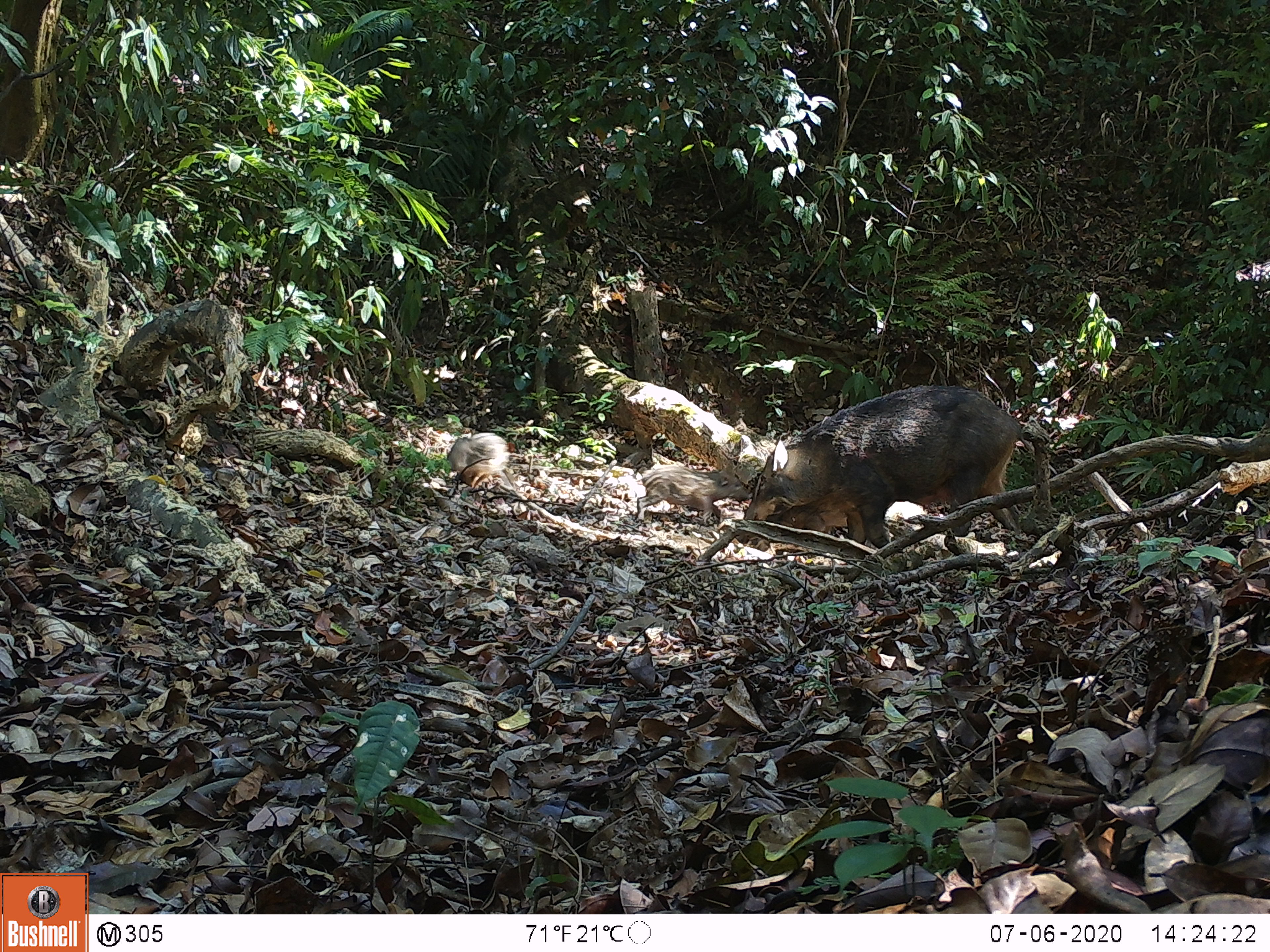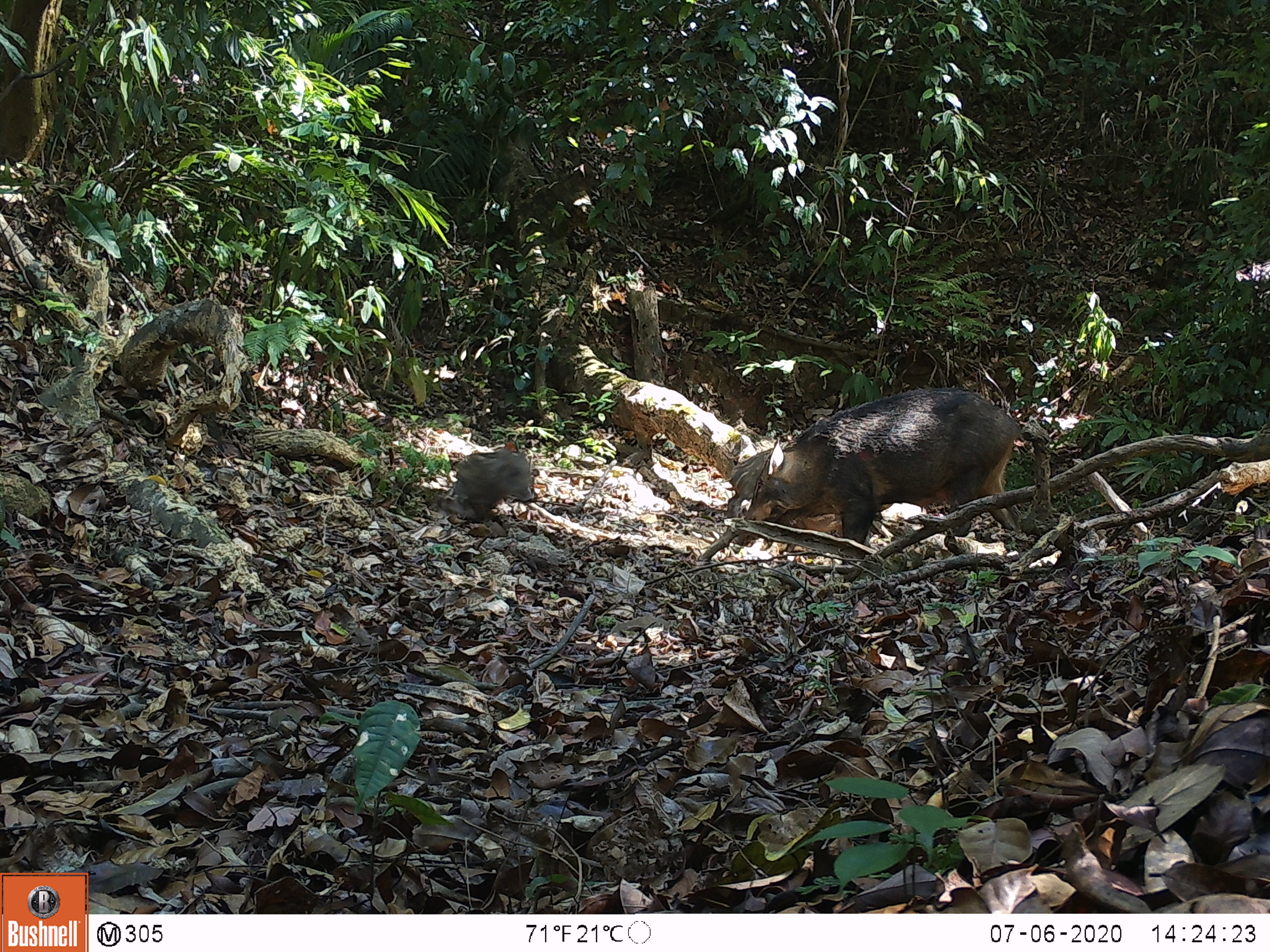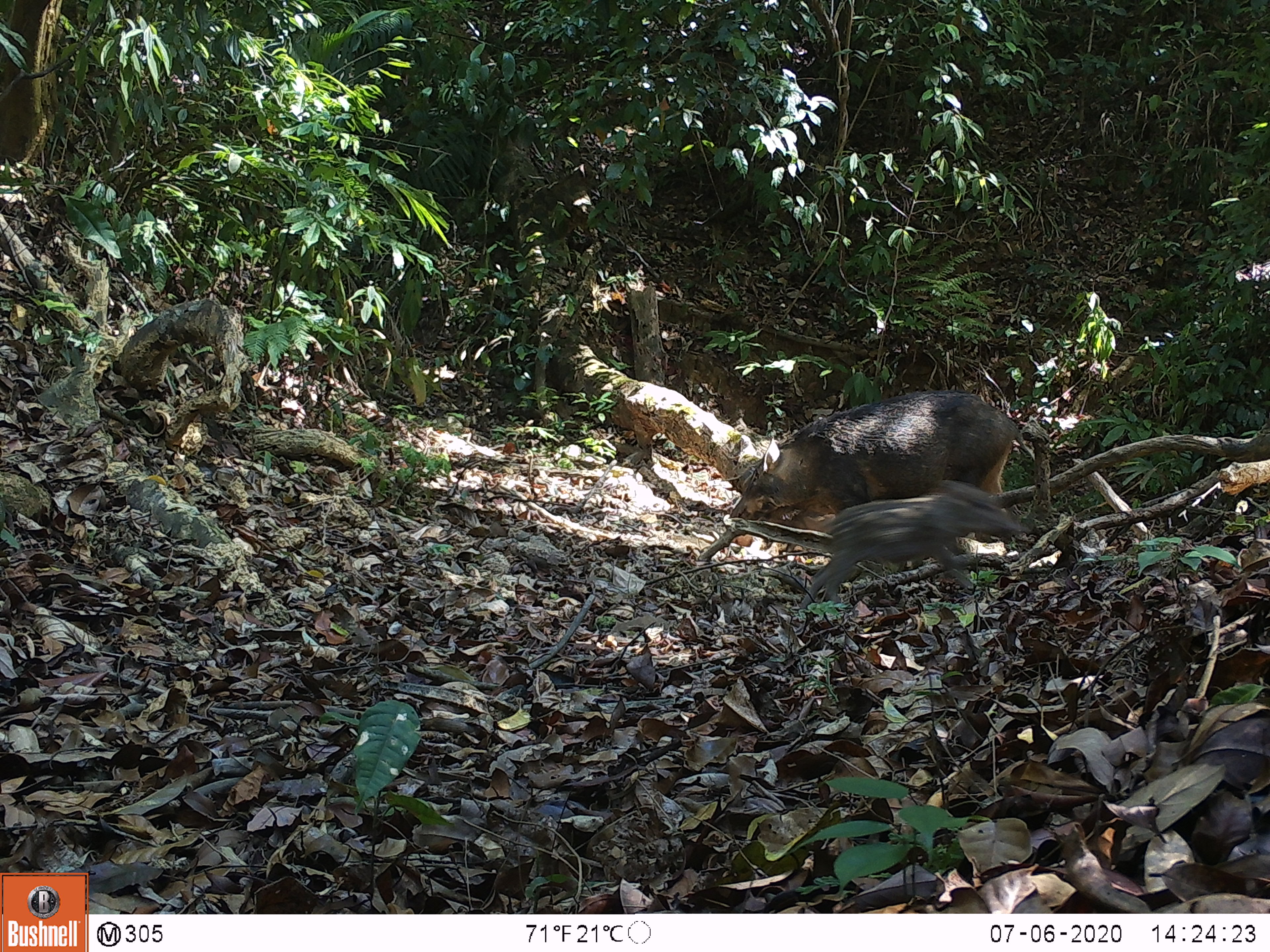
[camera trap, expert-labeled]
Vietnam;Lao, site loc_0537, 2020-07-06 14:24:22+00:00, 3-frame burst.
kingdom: Animalia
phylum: Chordata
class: Mammalia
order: Artiodactyla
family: Suidae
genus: Sus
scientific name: Sus scrofa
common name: eurasian wild pig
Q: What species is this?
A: Eurasian wild pig (Sus scrofa).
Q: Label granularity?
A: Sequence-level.